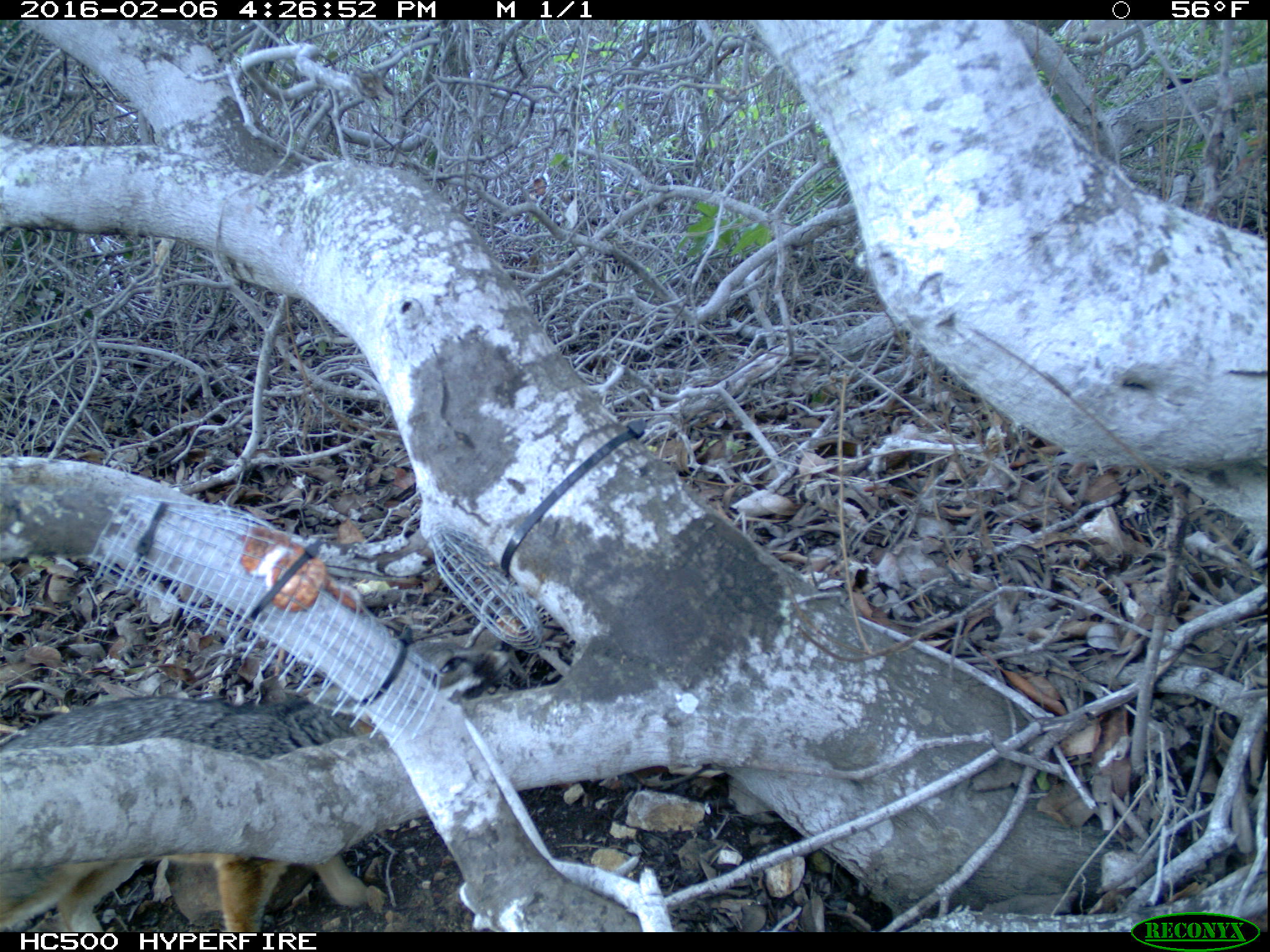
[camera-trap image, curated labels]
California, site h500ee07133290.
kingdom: Animalia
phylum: Chordata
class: Mammalia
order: Carnivora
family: Canidae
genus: Urocyon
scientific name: Urocyon littoralis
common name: island fox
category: fox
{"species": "fox (island fox) (Urocyon littoralis)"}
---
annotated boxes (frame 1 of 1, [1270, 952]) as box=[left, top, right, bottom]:
fox: box=[0, 623, 510, 932]